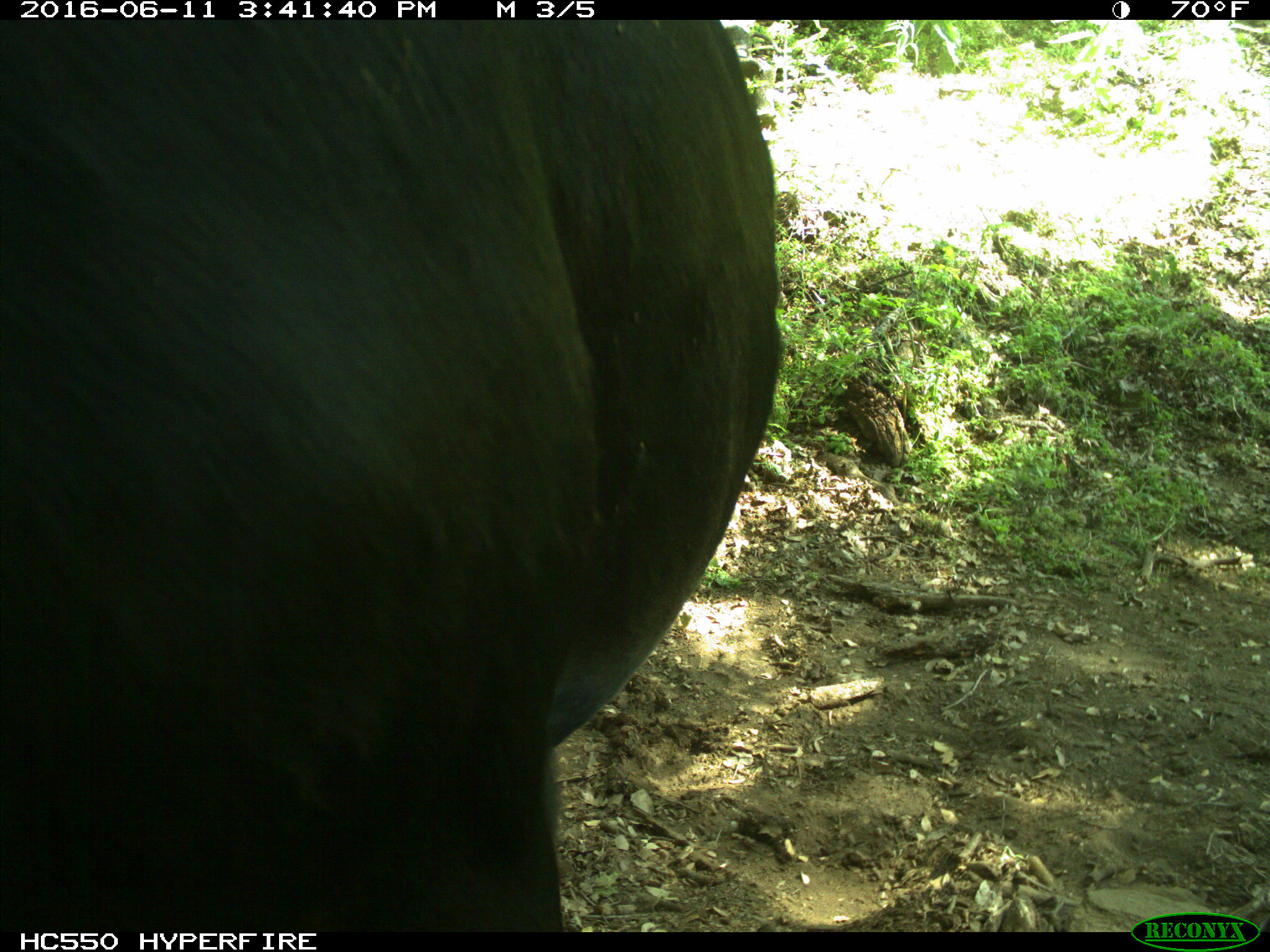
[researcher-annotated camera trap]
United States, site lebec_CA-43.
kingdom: Animalia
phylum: Chordata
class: Mammalia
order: Artiodactyla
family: Bovidae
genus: Bos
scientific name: Bos taurus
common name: domestic cow